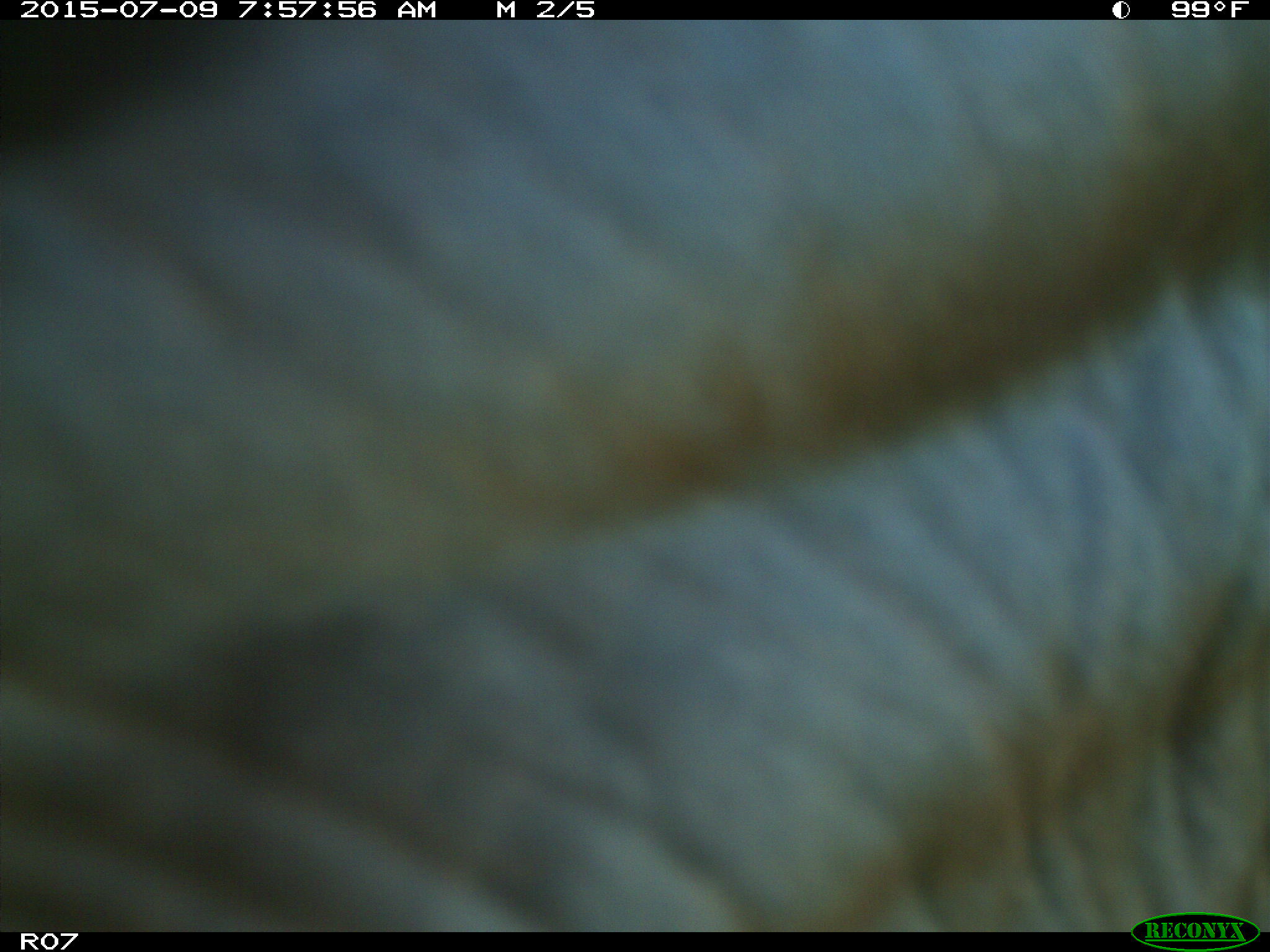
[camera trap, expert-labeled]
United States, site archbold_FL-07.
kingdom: Animalia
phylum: Chordata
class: Mammalia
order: Artiodactyla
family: Bovidae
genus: Bos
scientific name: Bos taurus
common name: domestic cow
Bos taurus (domestic cow).